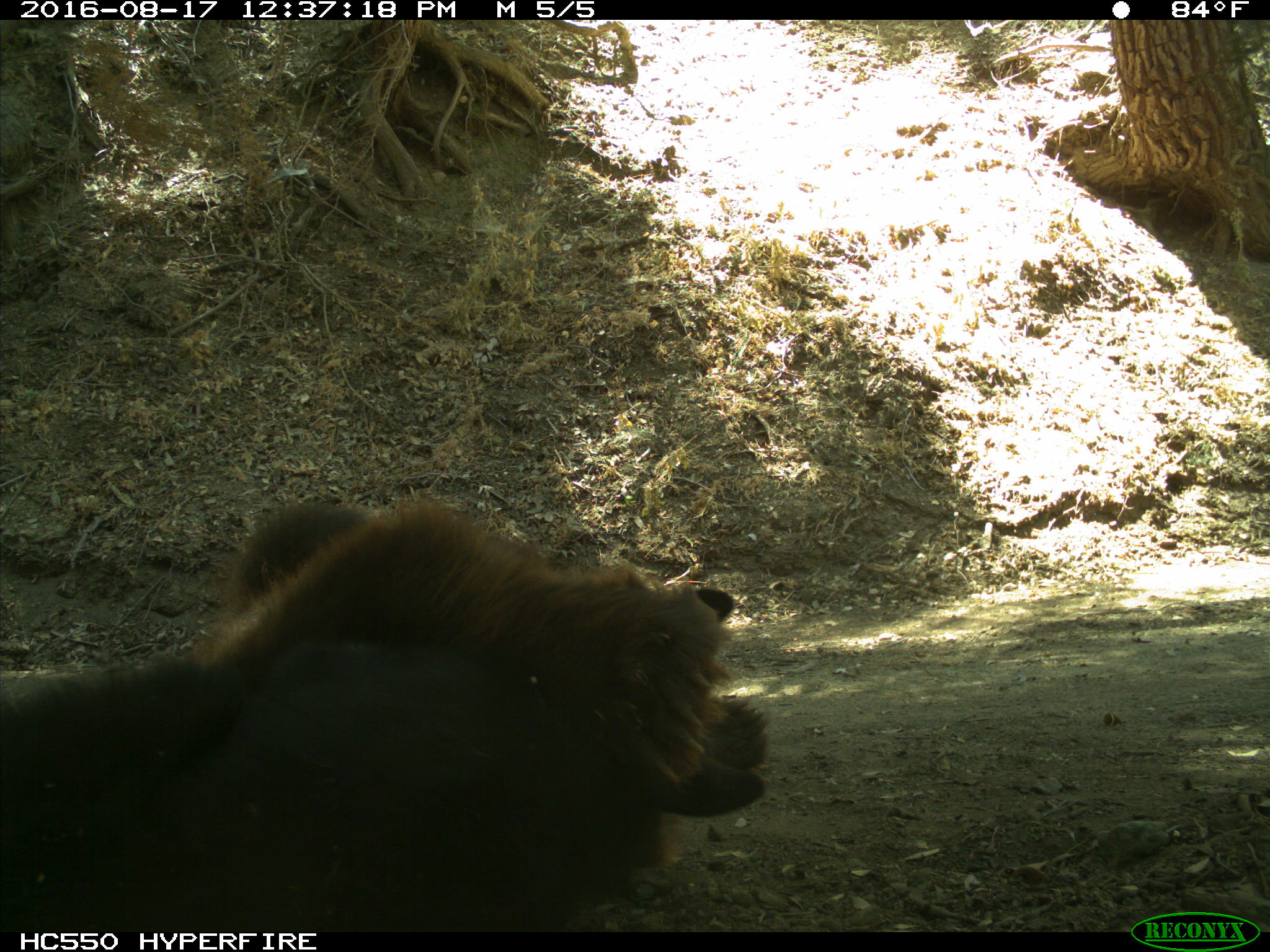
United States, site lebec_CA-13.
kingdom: Animalia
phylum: Chordata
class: Mammalia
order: Carnivora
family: Ursidae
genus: Ursus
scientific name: Ursus americanus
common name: american black bear